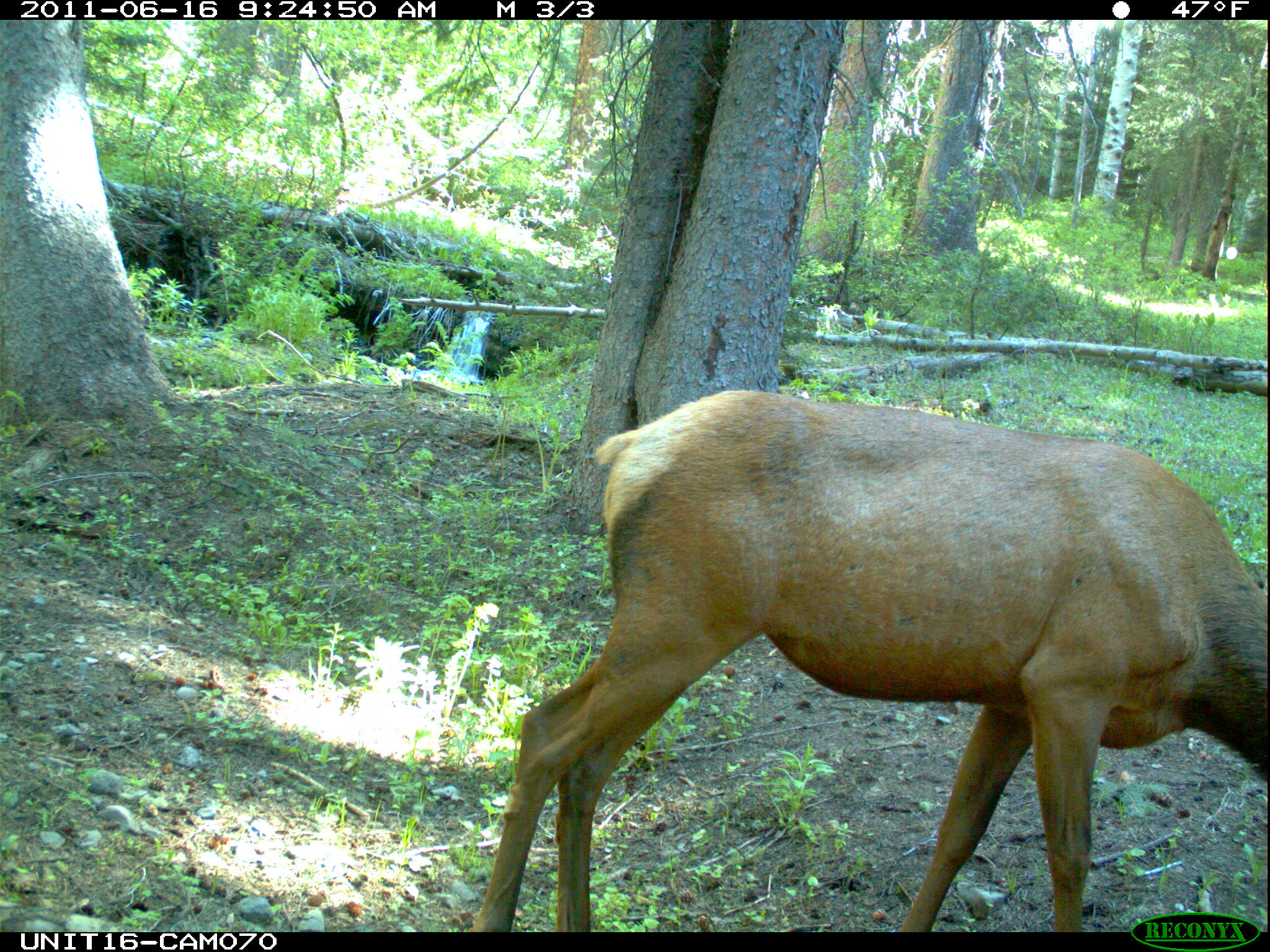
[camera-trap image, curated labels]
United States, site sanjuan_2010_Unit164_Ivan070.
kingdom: Animalia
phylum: Chordata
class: Mammalia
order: Artiodactyla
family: Cervidae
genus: Cervus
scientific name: Cervus elaphus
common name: red deer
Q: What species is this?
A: Cervus elaphus (red deer).